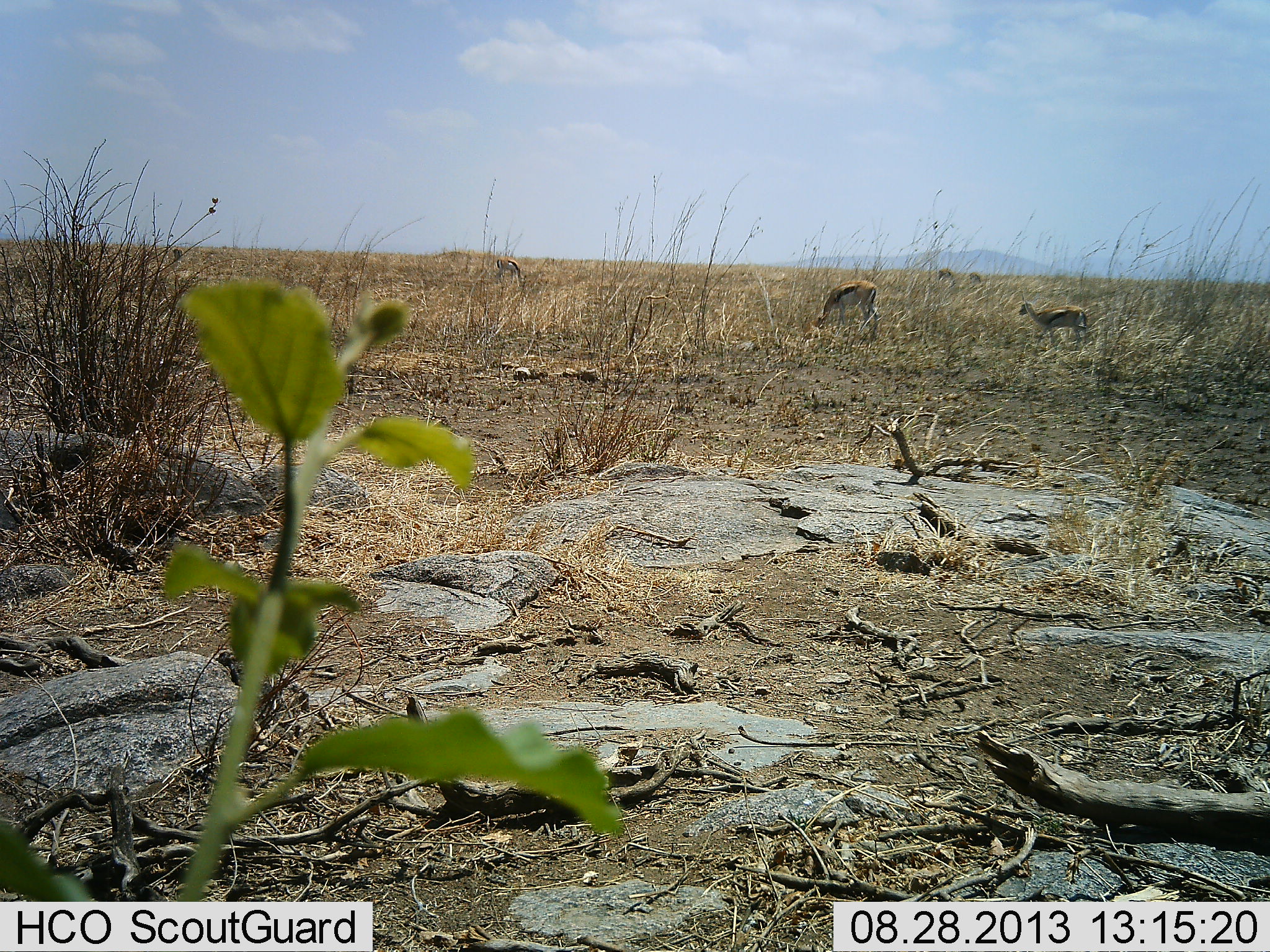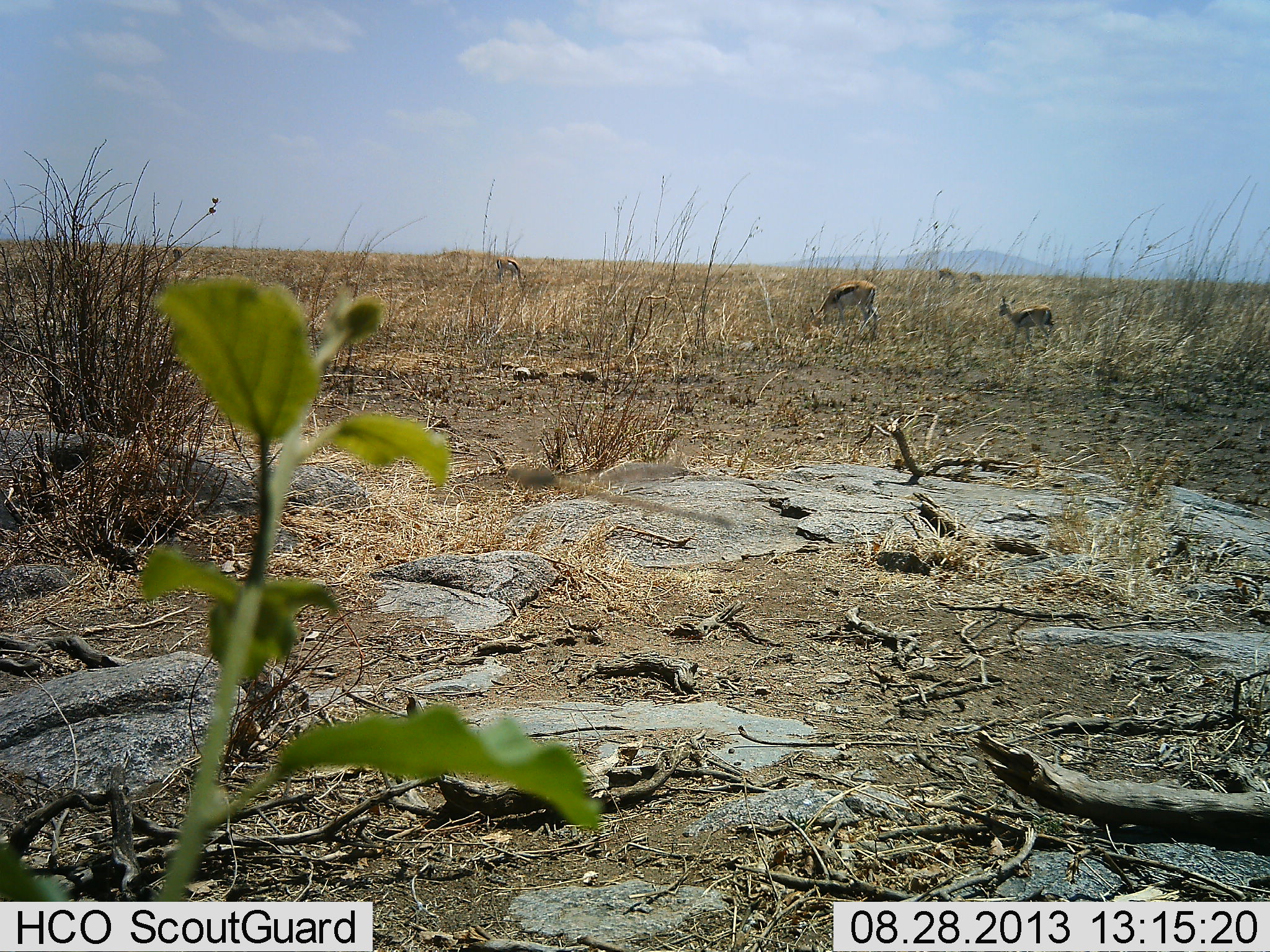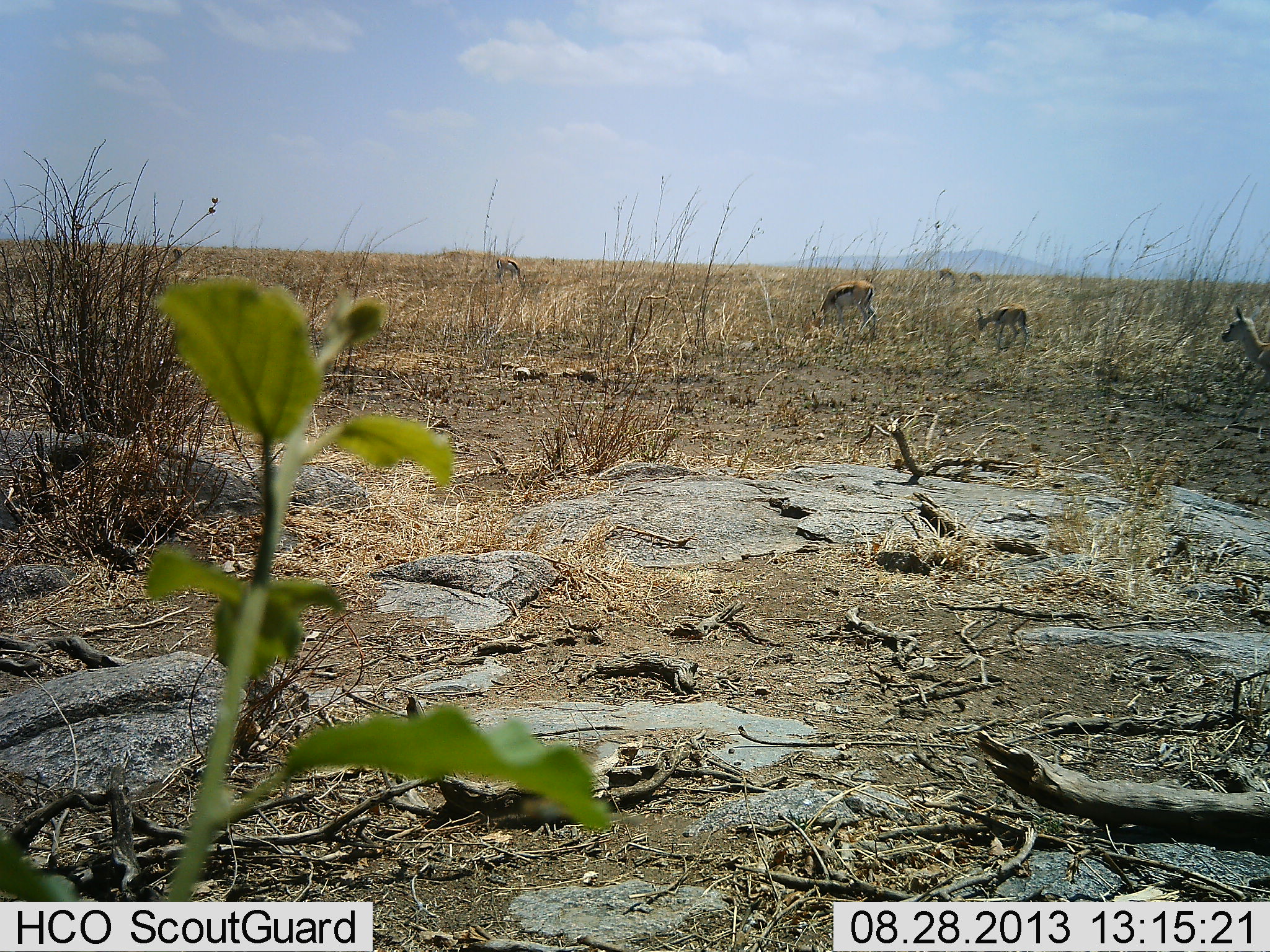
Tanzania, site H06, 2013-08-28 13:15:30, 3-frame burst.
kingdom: Animalia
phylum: Chordata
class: Mammalia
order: Artiodactyla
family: Bovidae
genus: Eudorcas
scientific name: Eudorcas thomsonii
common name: thomson's gazelle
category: gazellethomsons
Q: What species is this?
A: Gazellethomsons (thomson's gazelle) (Eudorcas thomsonii).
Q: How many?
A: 4.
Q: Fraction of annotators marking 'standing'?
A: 36%.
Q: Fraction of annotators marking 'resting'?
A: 0%.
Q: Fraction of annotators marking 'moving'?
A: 73%.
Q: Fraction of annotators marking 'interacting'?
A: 0%.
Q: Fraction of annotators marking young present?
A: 32%.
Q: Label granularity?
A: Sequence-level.